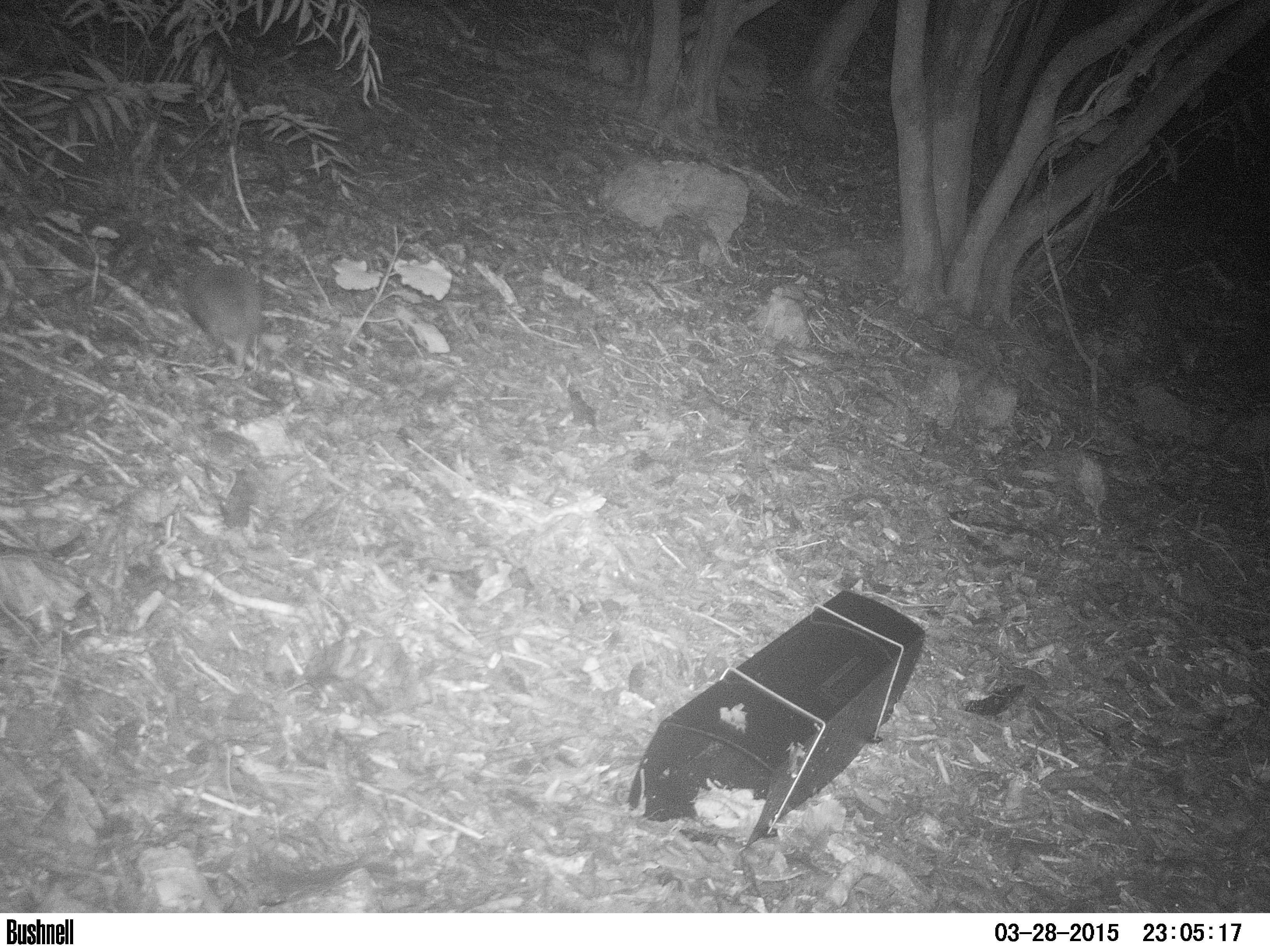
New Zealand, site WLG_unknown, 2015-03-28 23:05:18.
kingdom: Animalia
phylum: Chordata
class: Mammalia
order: Eulipotyphla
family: Erinaceidae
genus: Erinaceus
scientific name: Erinaceus europaeus europaeus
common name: european hedgehog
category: hedgehog